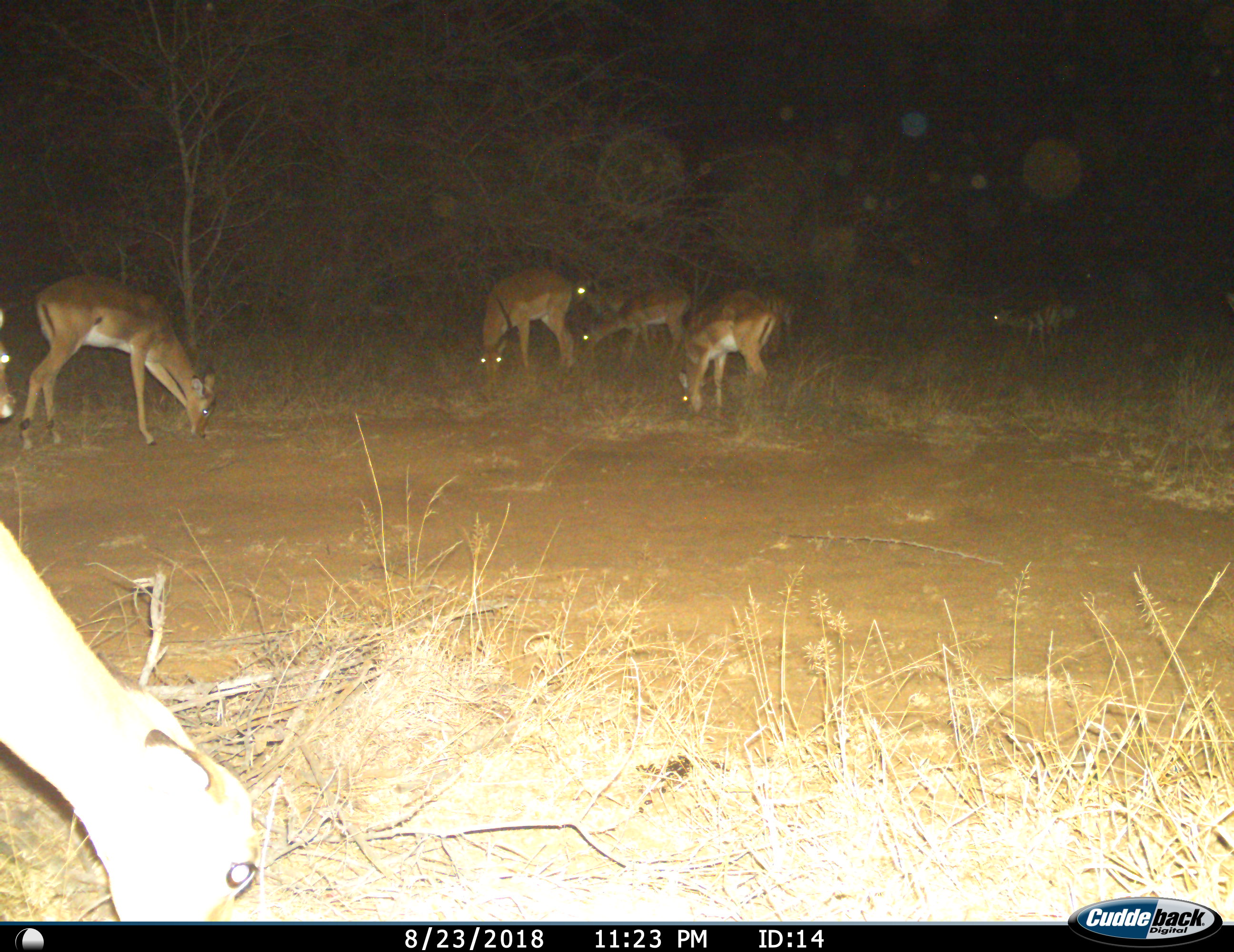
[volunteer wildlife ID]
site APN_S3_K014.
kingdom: Animalia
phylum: Chordata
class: Mammalia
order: Artiodactyla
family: Bovidae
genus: Aepyceros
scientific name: Aepyceros melampus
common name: impala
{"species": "impala (Aepyceros melampus)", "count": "7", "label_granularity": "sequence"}